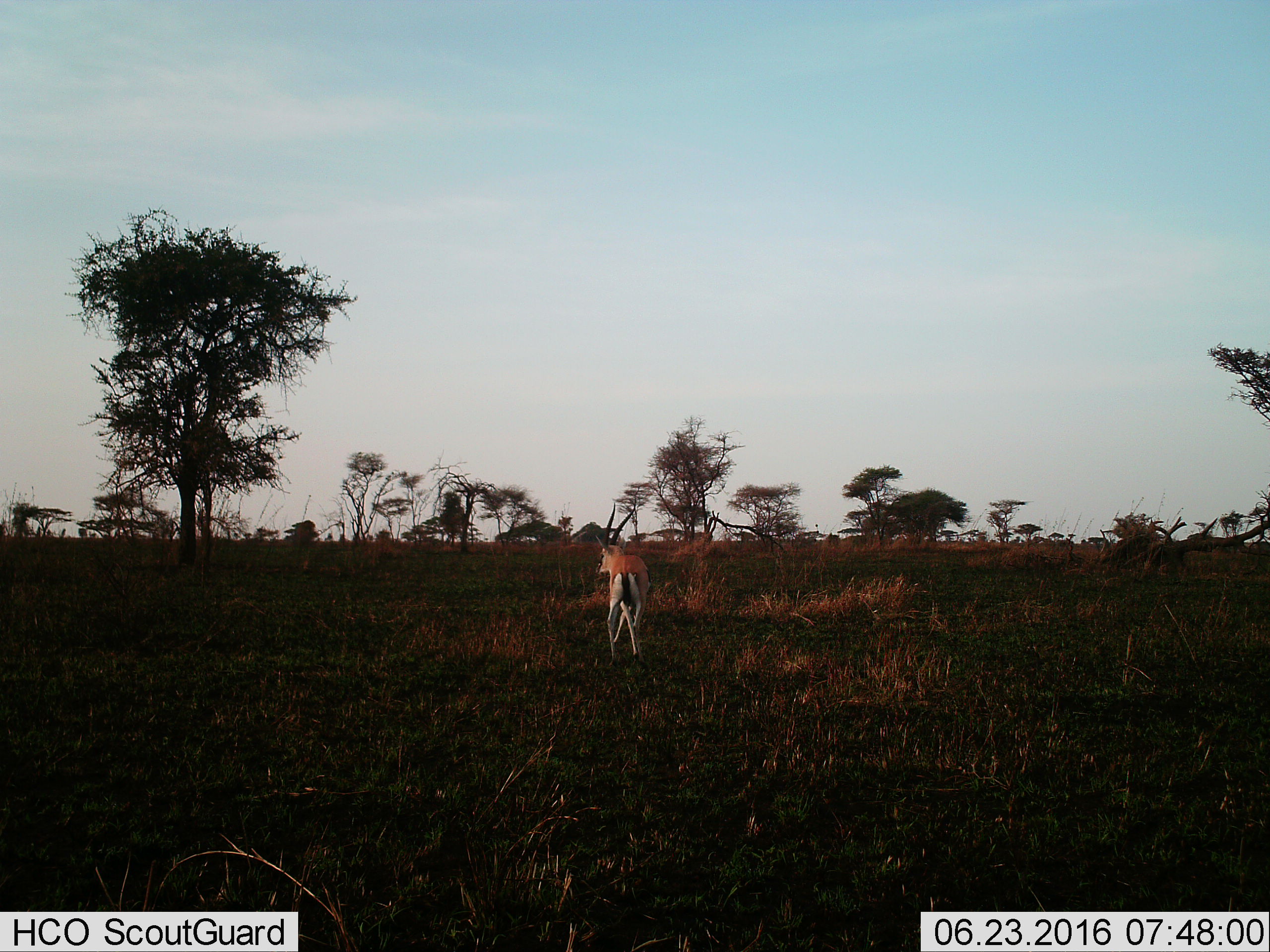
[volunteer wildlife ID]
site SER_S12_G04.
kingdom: Animalia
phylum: Chordata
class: Mammalia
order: Artiodactyla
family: Bovidae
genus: Eudorcas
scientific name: Eudorcas thomsonii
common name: thomson's gazelle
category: gazellethomsons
Gazellethomsons (thomson's gazelle) (Eudorcas thomsonii), count 1. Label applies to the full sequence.